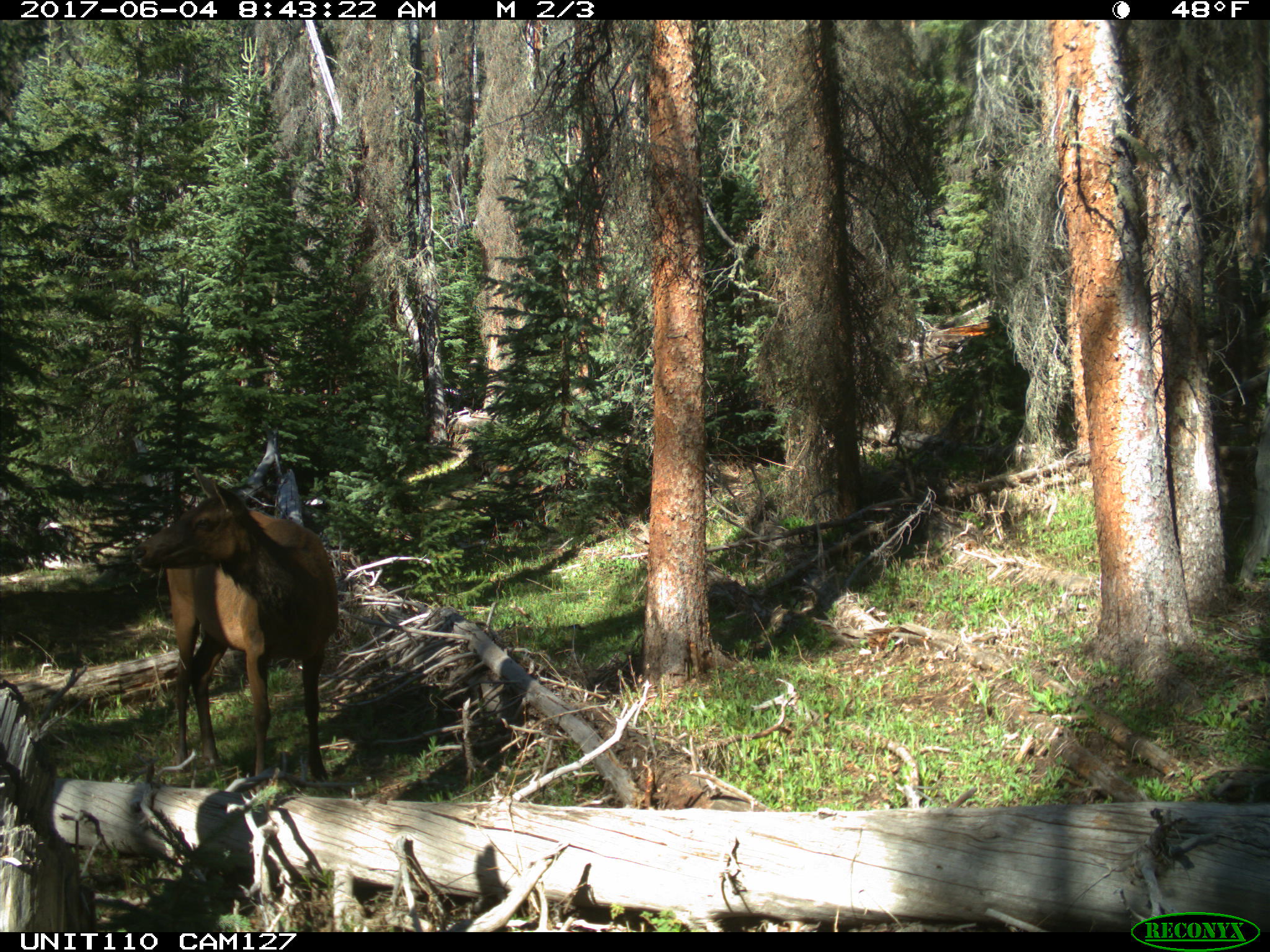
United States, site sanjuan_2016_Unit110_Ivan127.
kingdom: Animalia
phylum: Chordata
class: Mammalia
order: Artiodactyla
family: Cervidae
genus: Cervus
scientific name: Cervus elaphus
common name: red deer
Cervus elaphus (red deer).